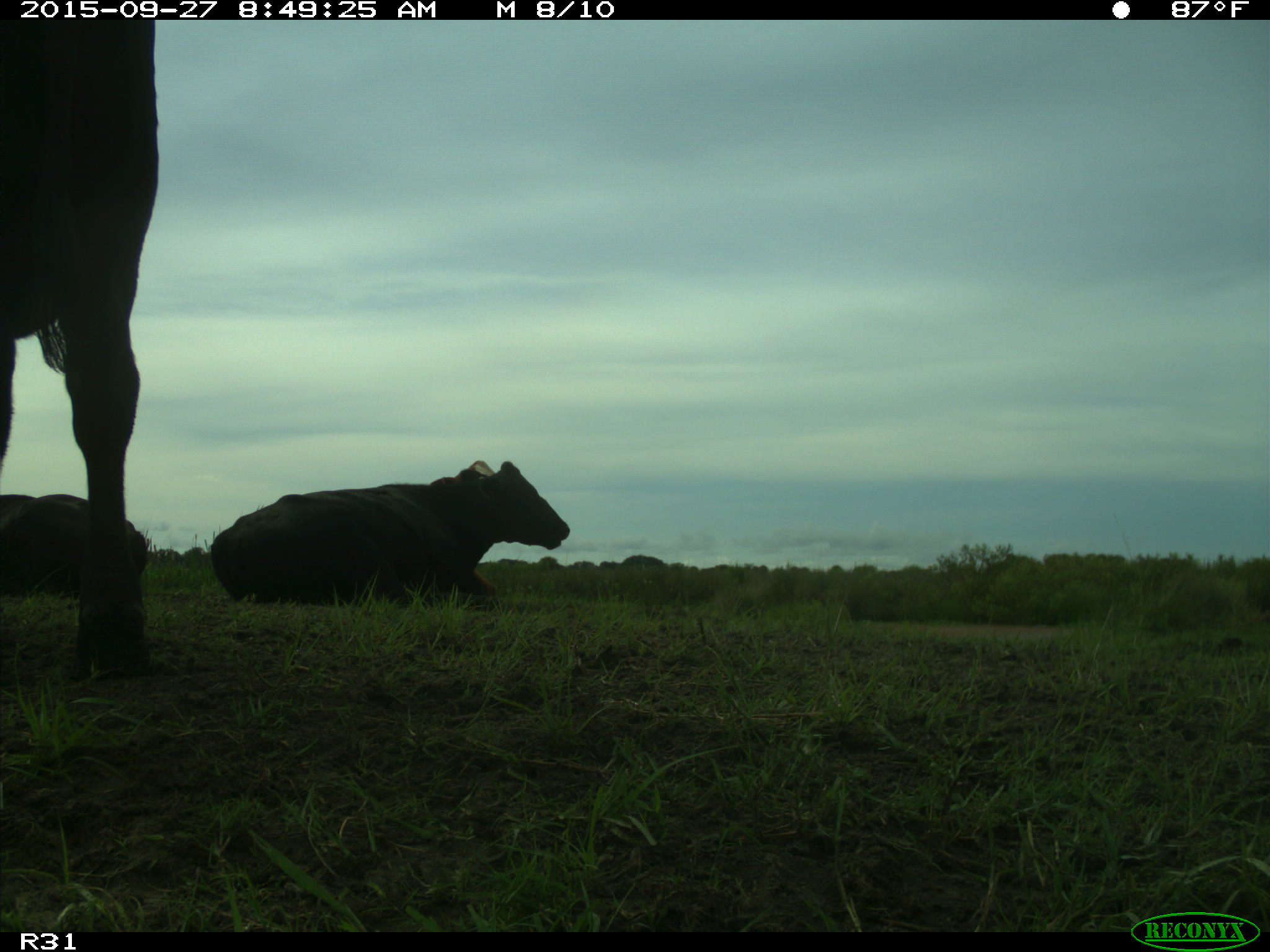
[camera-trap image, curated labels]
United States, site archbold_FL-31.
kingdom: Animalia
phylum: Chordata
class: Mammalia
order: Artiodactyla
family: Bovidae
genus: Bos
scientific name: Bos taurus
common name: domestic cow